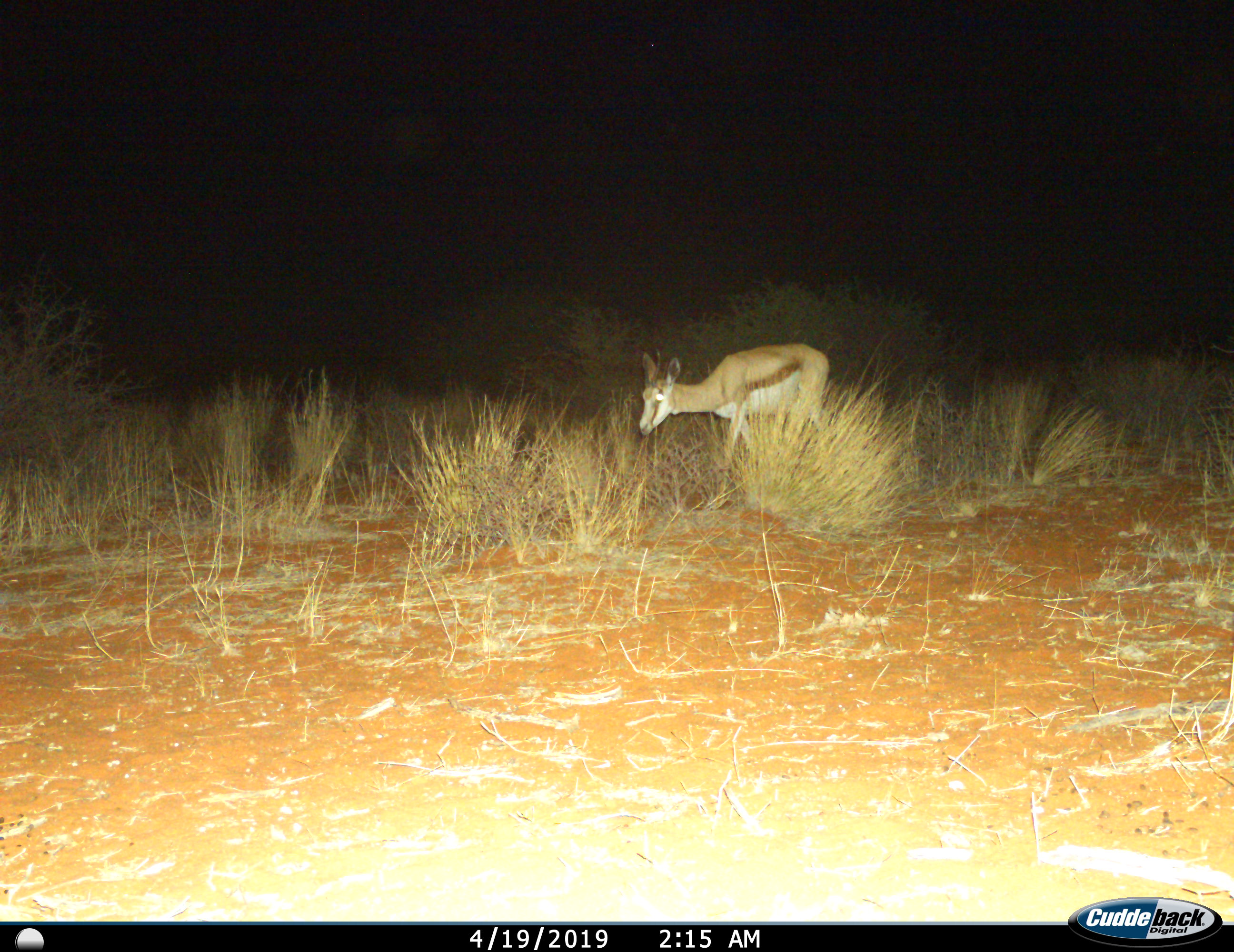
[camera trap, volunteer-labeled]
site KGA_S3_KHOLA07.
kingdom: Animalia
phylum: Chordata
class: Mammalia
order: Artiodactyla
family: Bovidae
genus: Antidorcas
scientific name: Antidorcas marsupialis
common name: springbok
Springbok (Antidorcas marsupialis), count 1. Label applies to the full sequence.